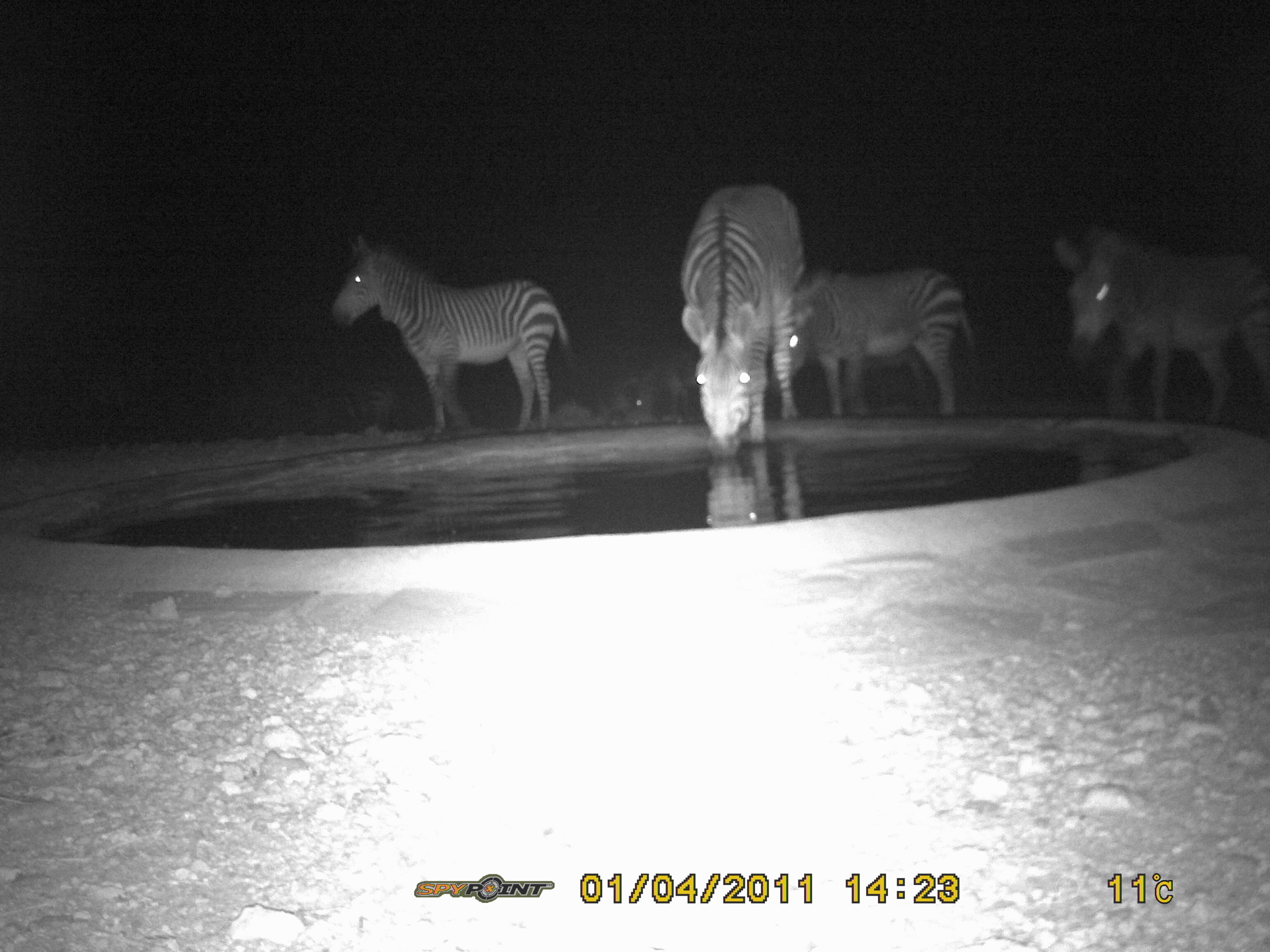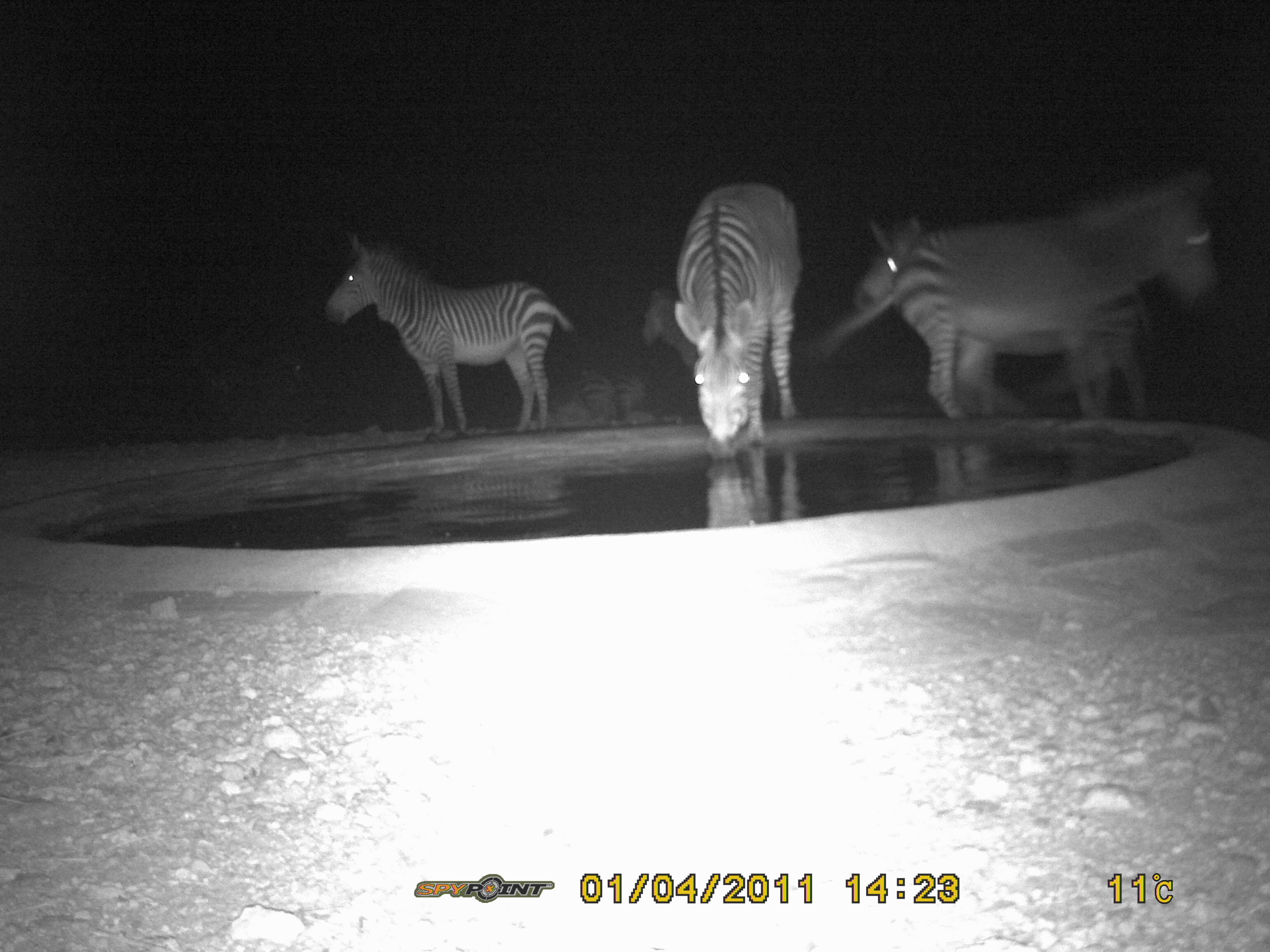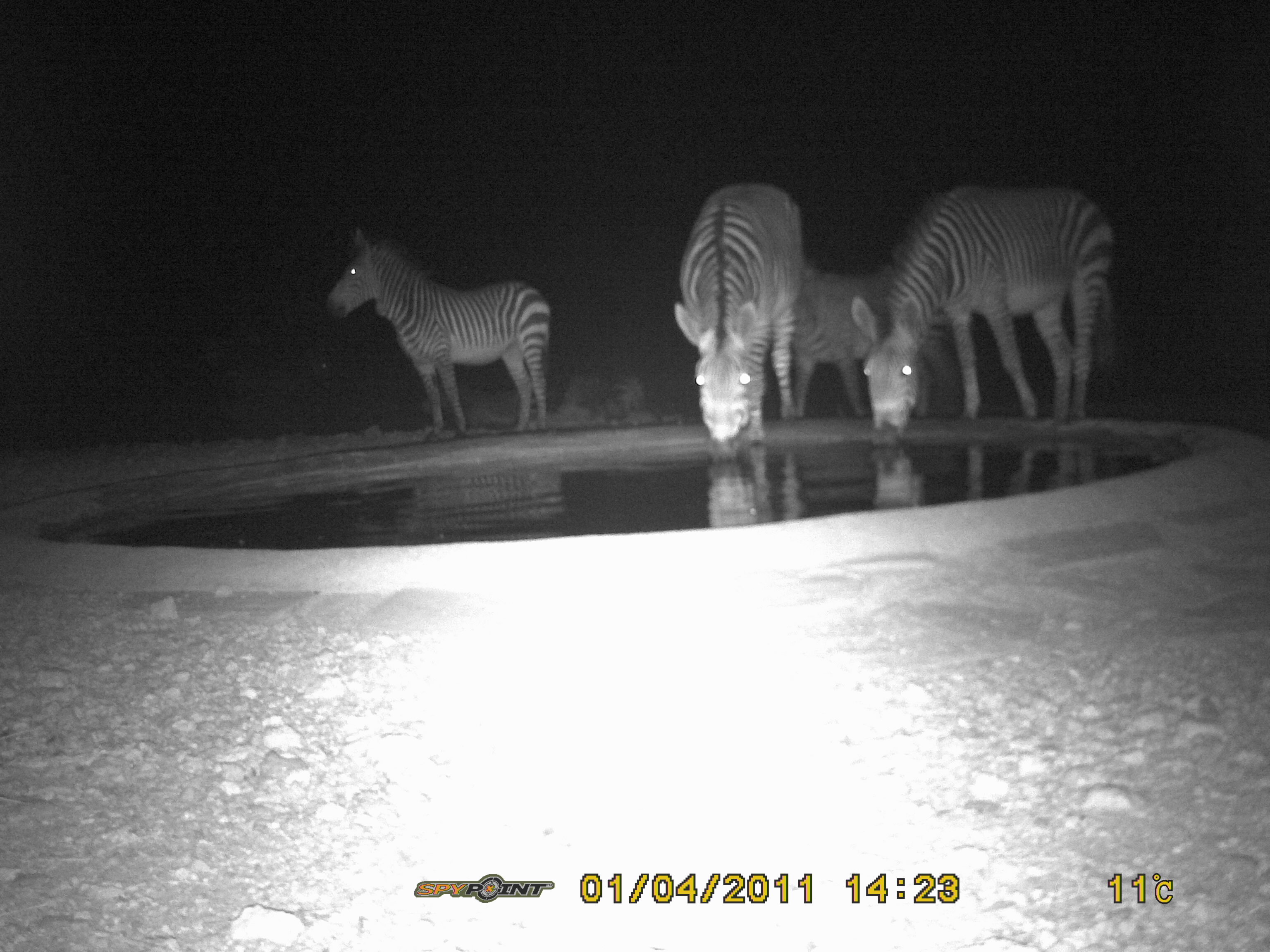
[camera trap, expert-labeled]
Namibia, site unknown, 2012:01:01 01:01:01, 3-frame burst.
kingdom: Animalia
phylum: Chordata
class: Mammalia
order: Perissodactyla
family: Equidae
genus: Equus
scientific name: Equus zebra hartmannae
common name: hartmann's mountain zebra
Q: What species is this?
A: Equus zebra hartmannae (hartmann's mountain zebra).